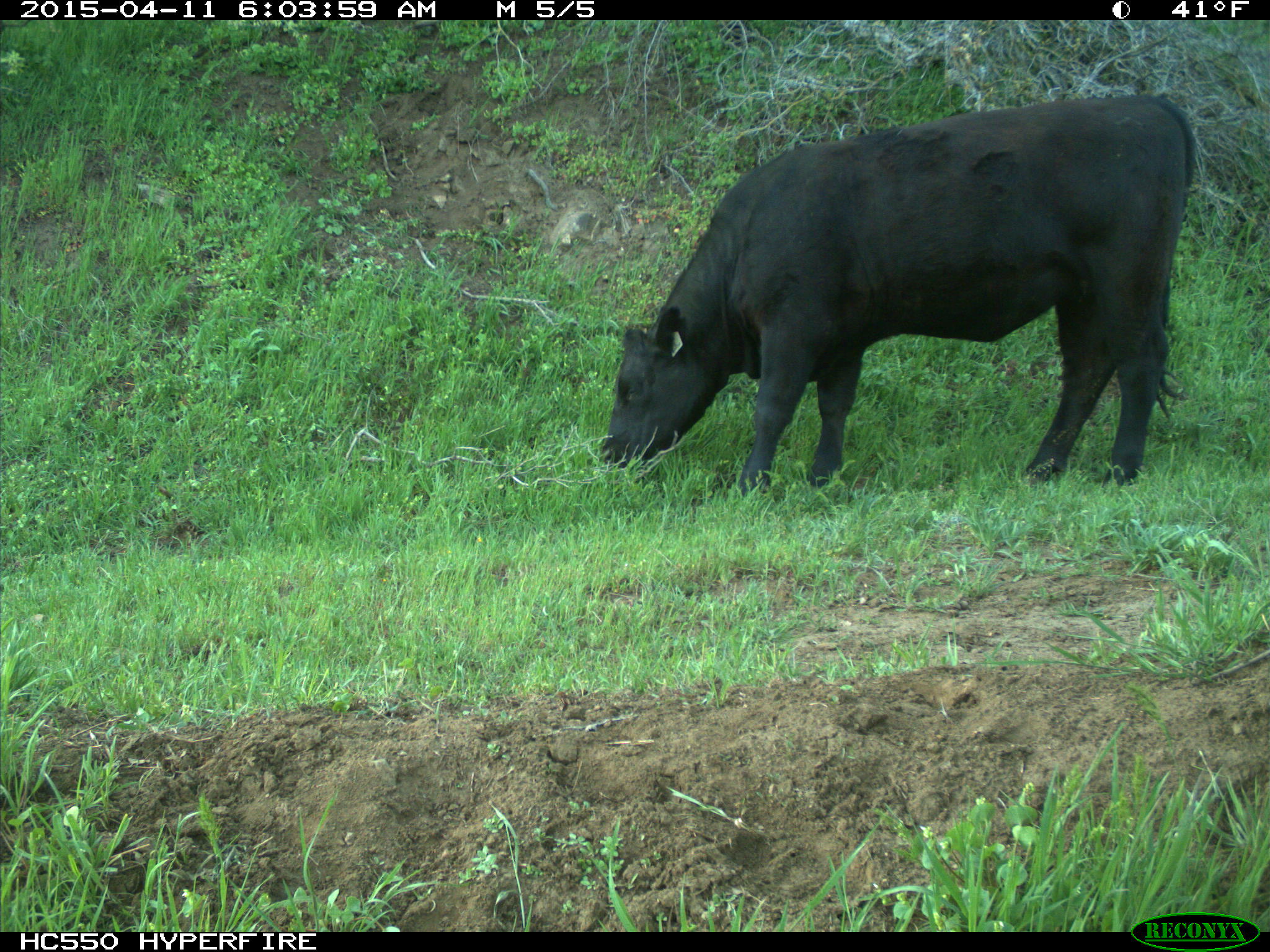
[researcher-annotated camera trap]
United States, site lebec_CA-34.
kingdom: Animalia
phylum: Chordata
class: Mammalia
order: Artiodactyla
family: Bovidae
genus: Bos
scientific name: Bos taurus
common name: domestic cow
Bos taurus (domestic cow).